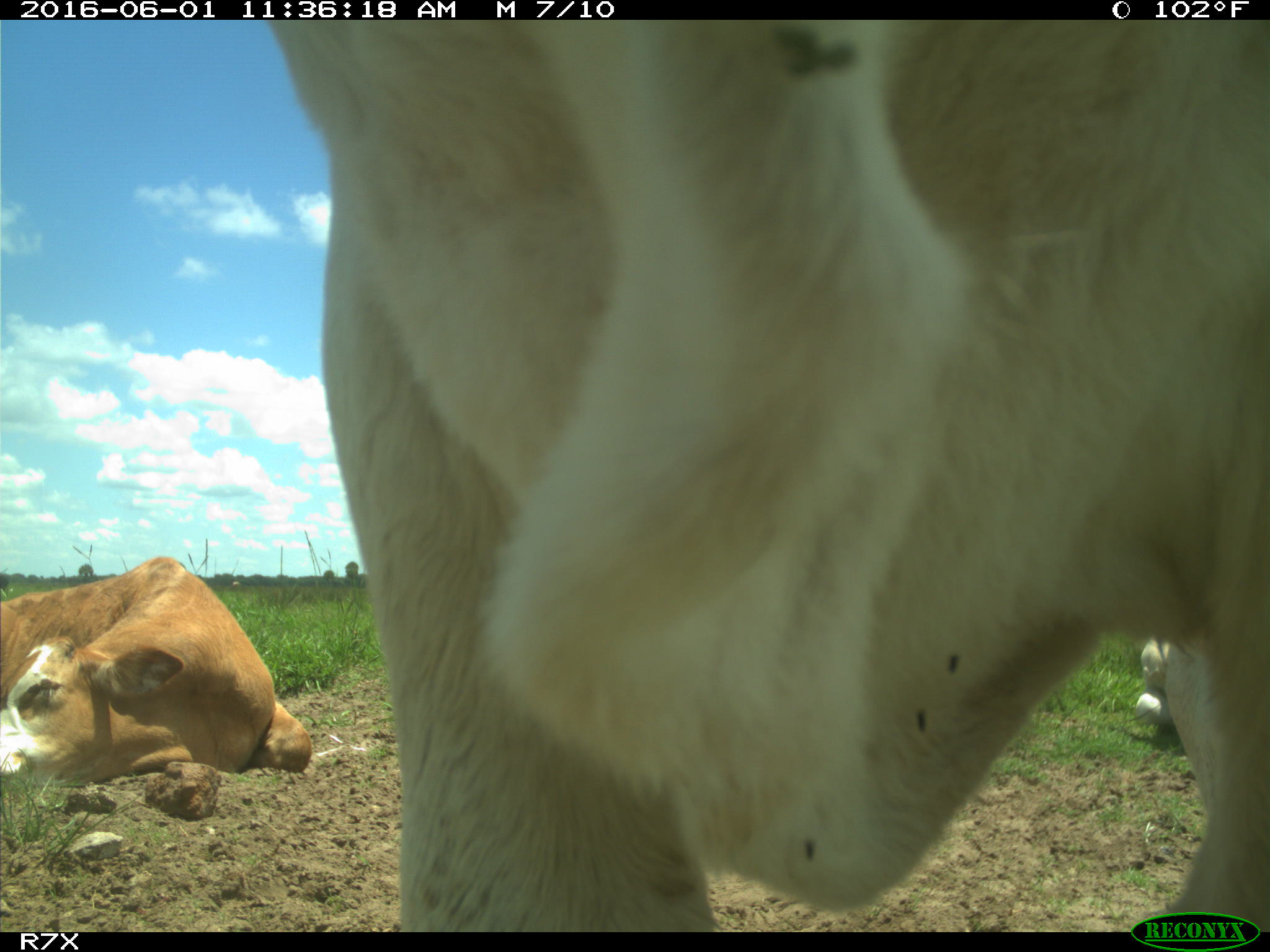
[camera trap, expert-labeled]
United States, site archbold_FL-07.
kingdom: Animalia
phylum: Chordata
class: Mammalia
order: Artiodactyla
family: Bovidae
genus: Bos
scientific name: Bos taurus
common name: domestic cow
Bos taurus (domestic cow).